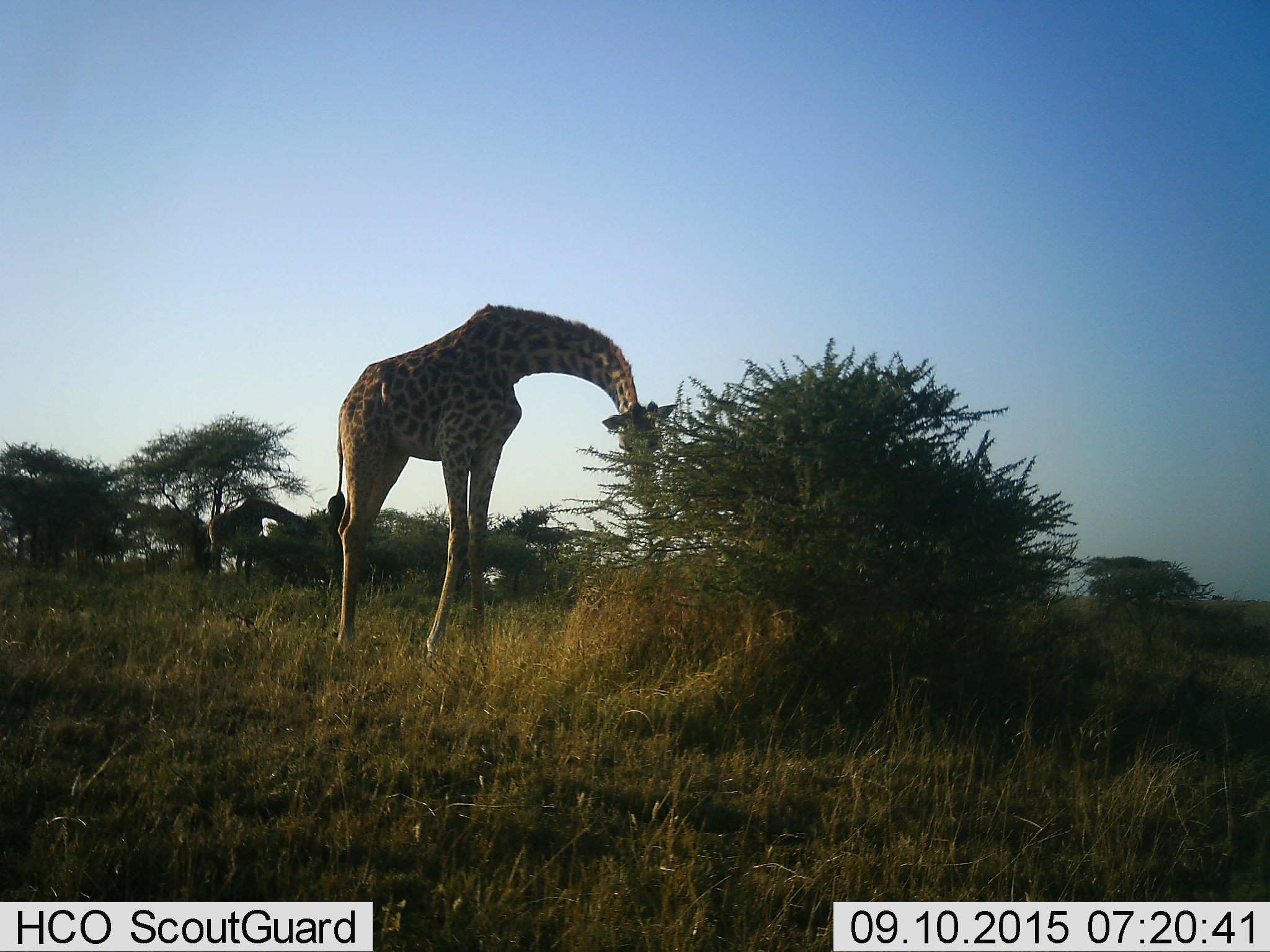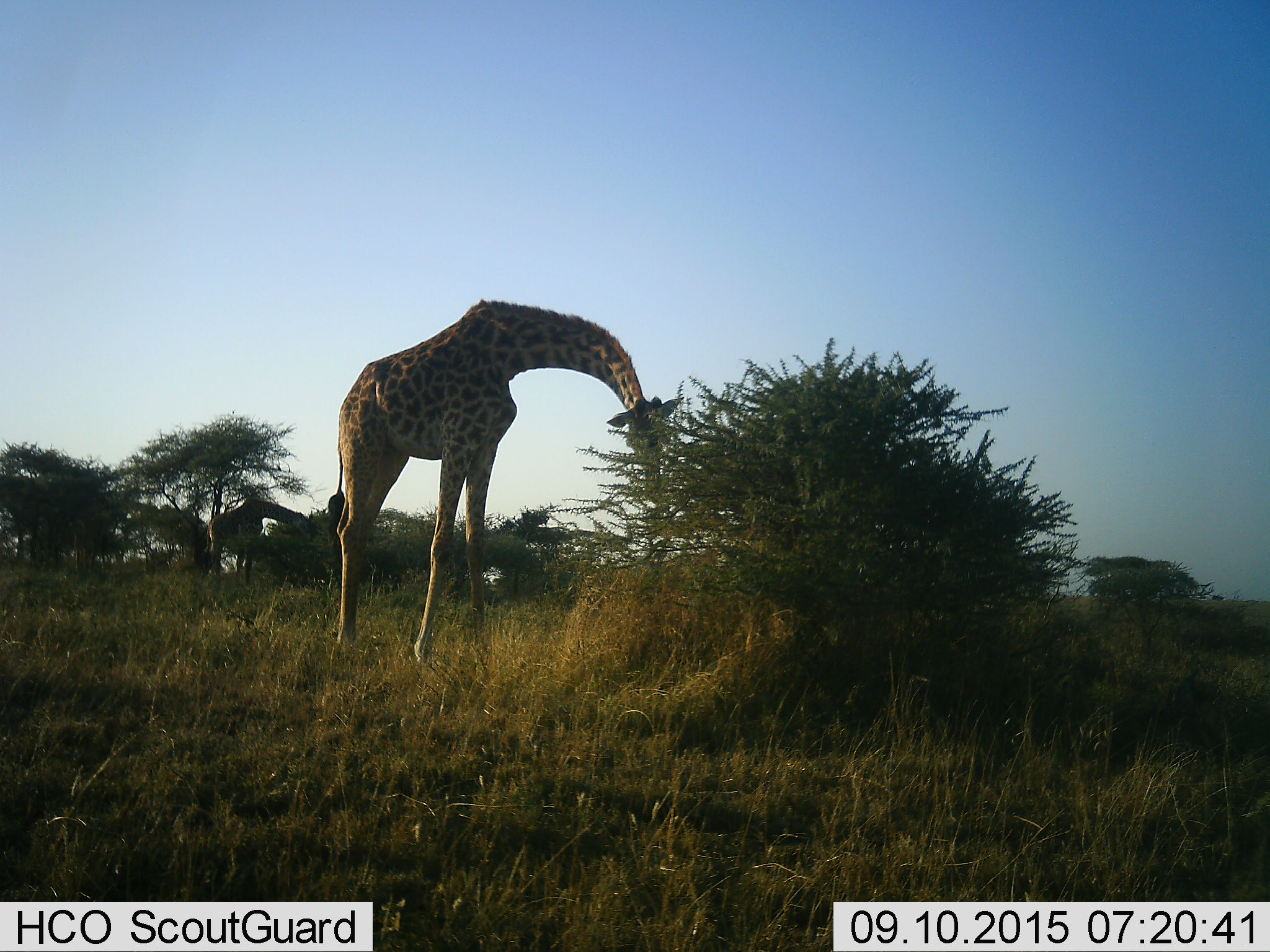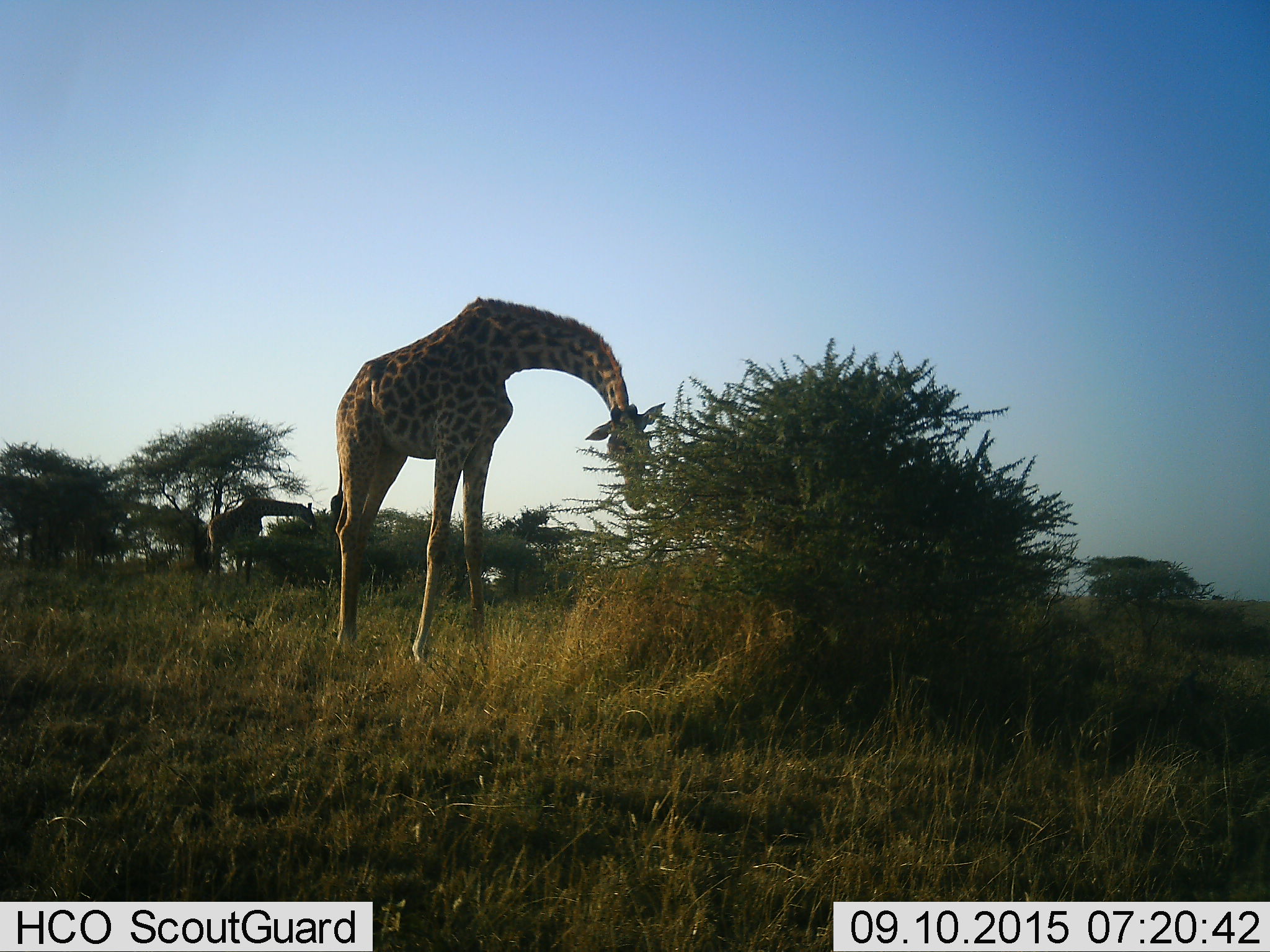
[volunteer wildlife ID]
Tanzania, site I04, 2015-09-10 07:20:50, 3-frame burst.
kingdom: Animalia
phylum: Chordata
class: Mammalia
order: Artiodactyla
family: Giraffidae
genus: Giraffa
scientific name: Giraffa camelopardalis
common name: giraffe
Giraffe (Giraffa camelopardalis), count 2. Behavior (volunteer vote fractions): standing 10%, resting 0%, moving 0%, interacting 0%. Young present (vote fraction): 0%. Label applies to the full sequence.